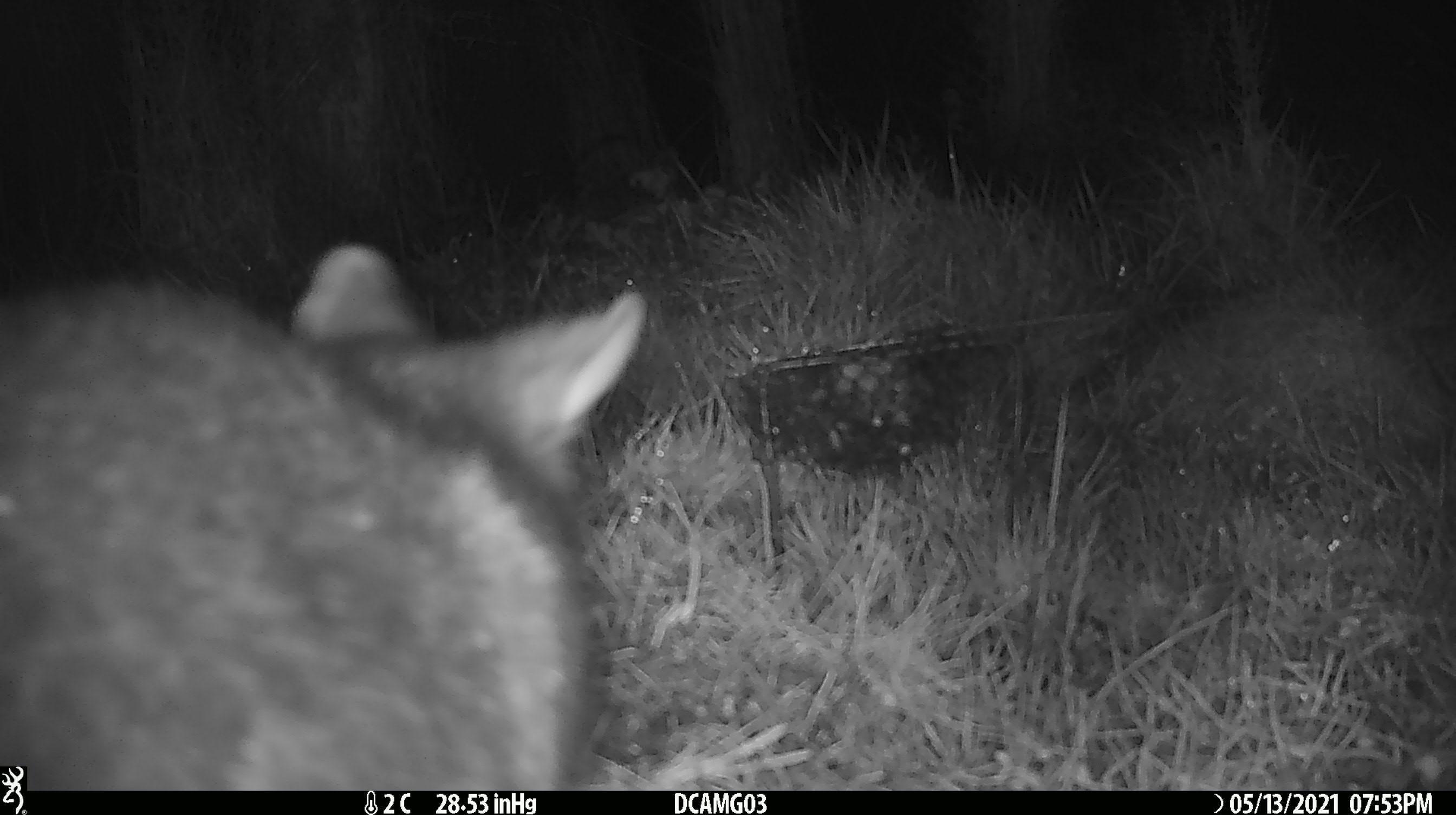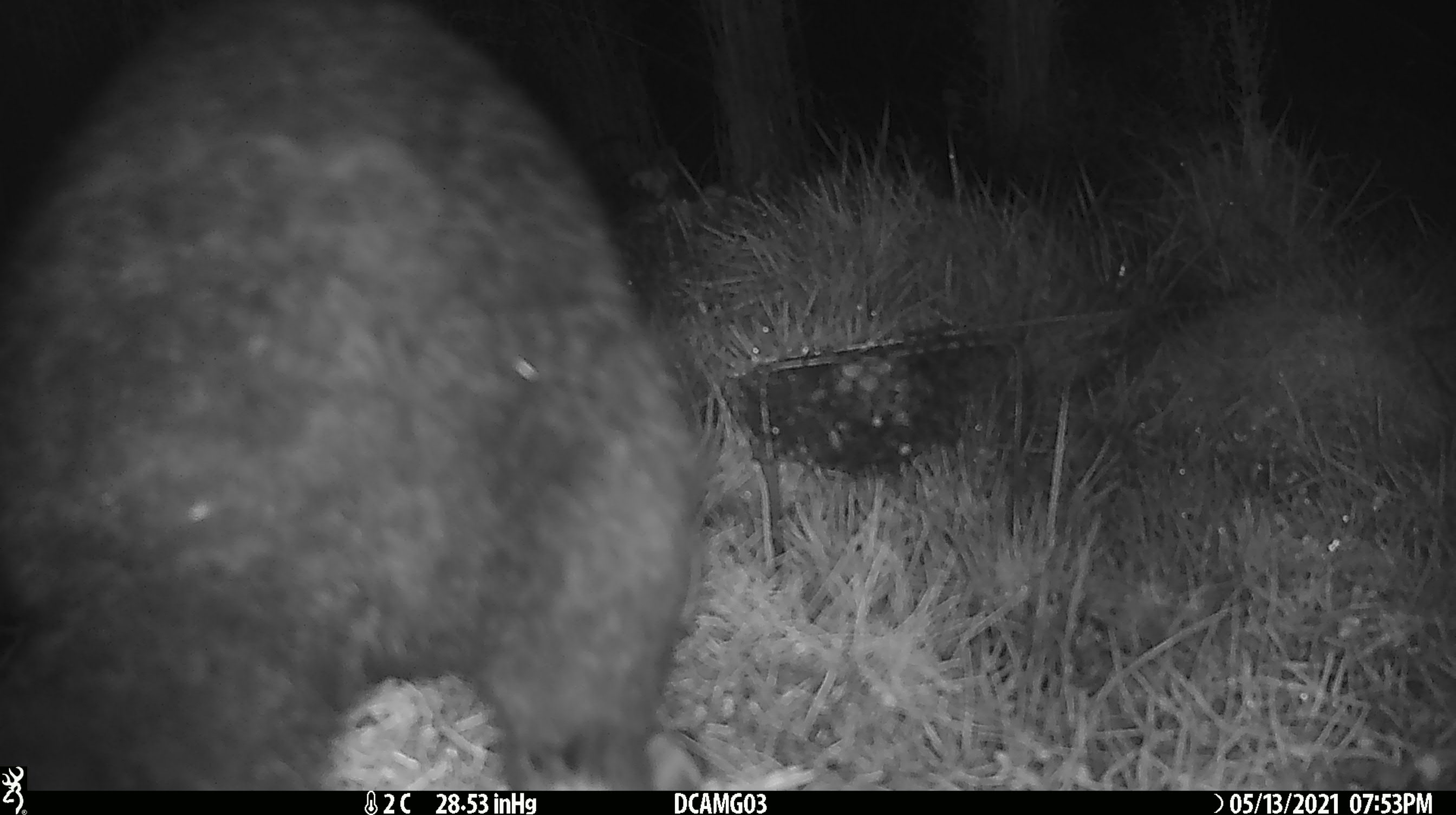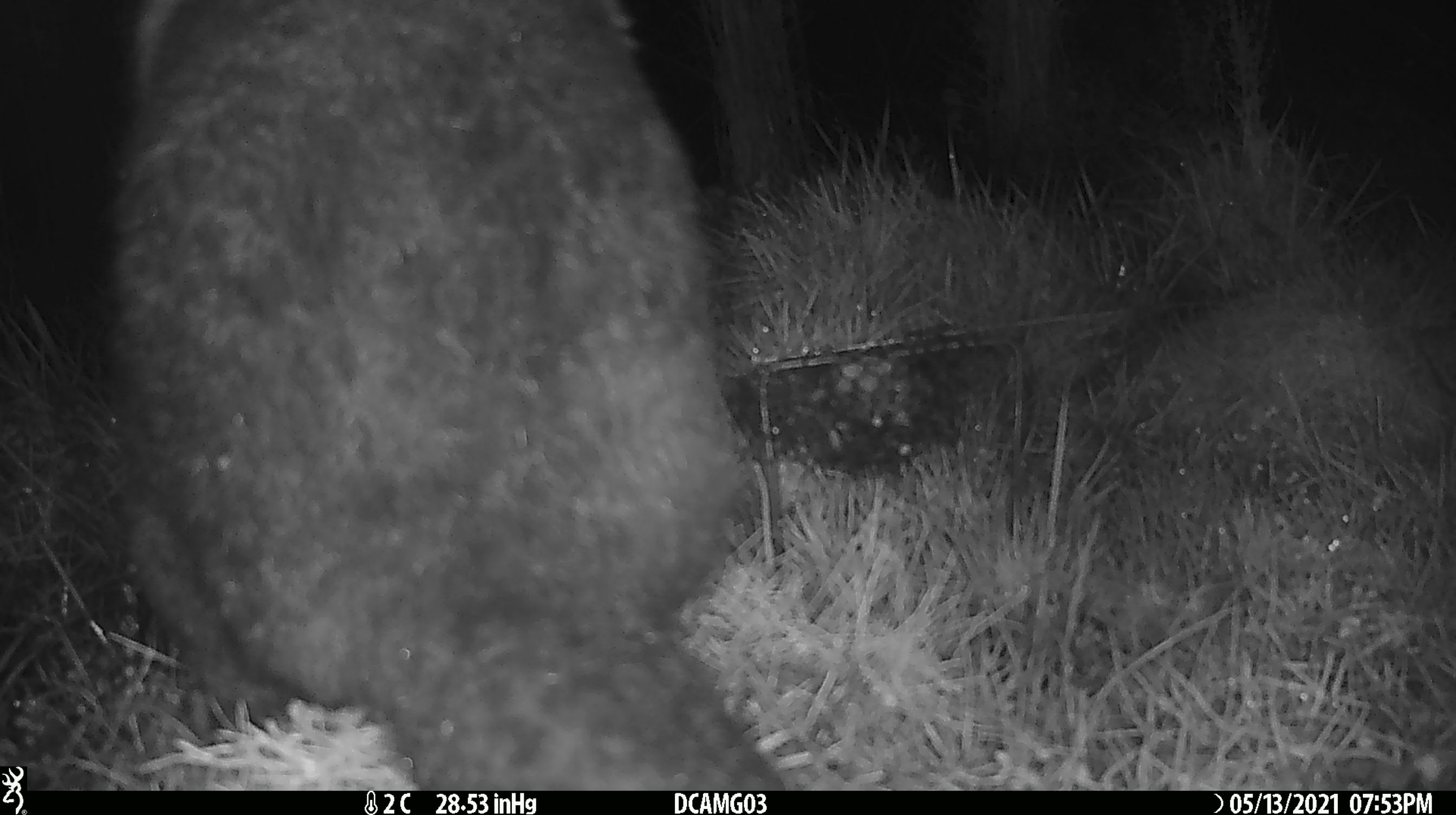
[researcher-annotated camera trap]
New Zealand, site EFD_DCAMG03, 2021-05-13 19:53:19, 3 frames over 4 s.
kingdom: Animalia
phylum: Chordata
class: Mammalia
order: Diprotodontia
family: Phalangeridae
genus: Trichosurus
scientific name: Trichosurus vulpecula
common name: common brushtail possum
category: possum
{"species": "possum (common brushtail possum) (Trichosurus vulpecula)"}